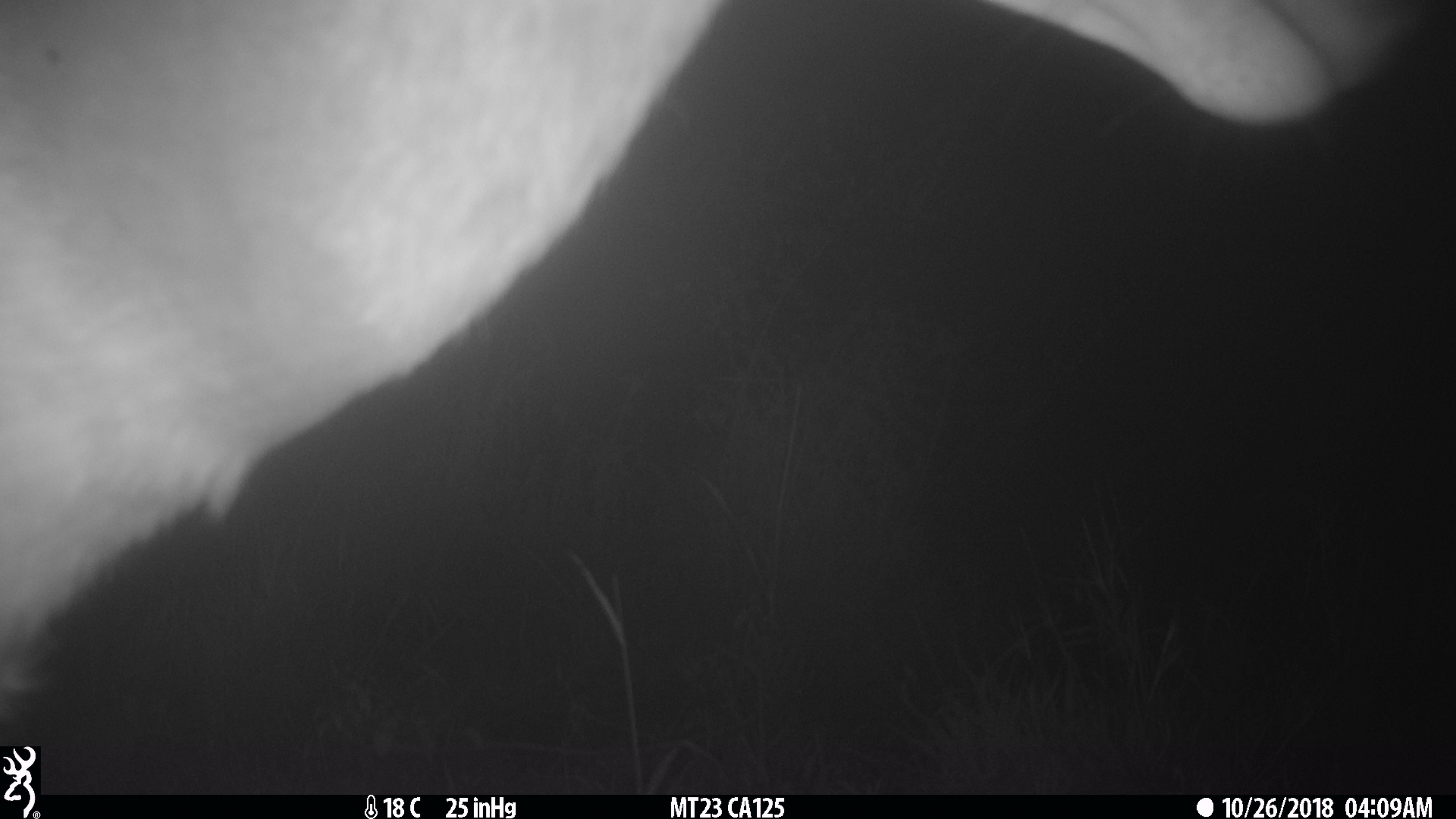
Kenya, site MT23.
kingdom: Animalia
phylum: Chordata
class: Mammalia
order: Artiodactyla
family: Bovidae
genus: Tragelaphus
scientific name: Tragelaphus scriptus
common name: bushbuck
Bushbuck (Tragelaphus scriptus).